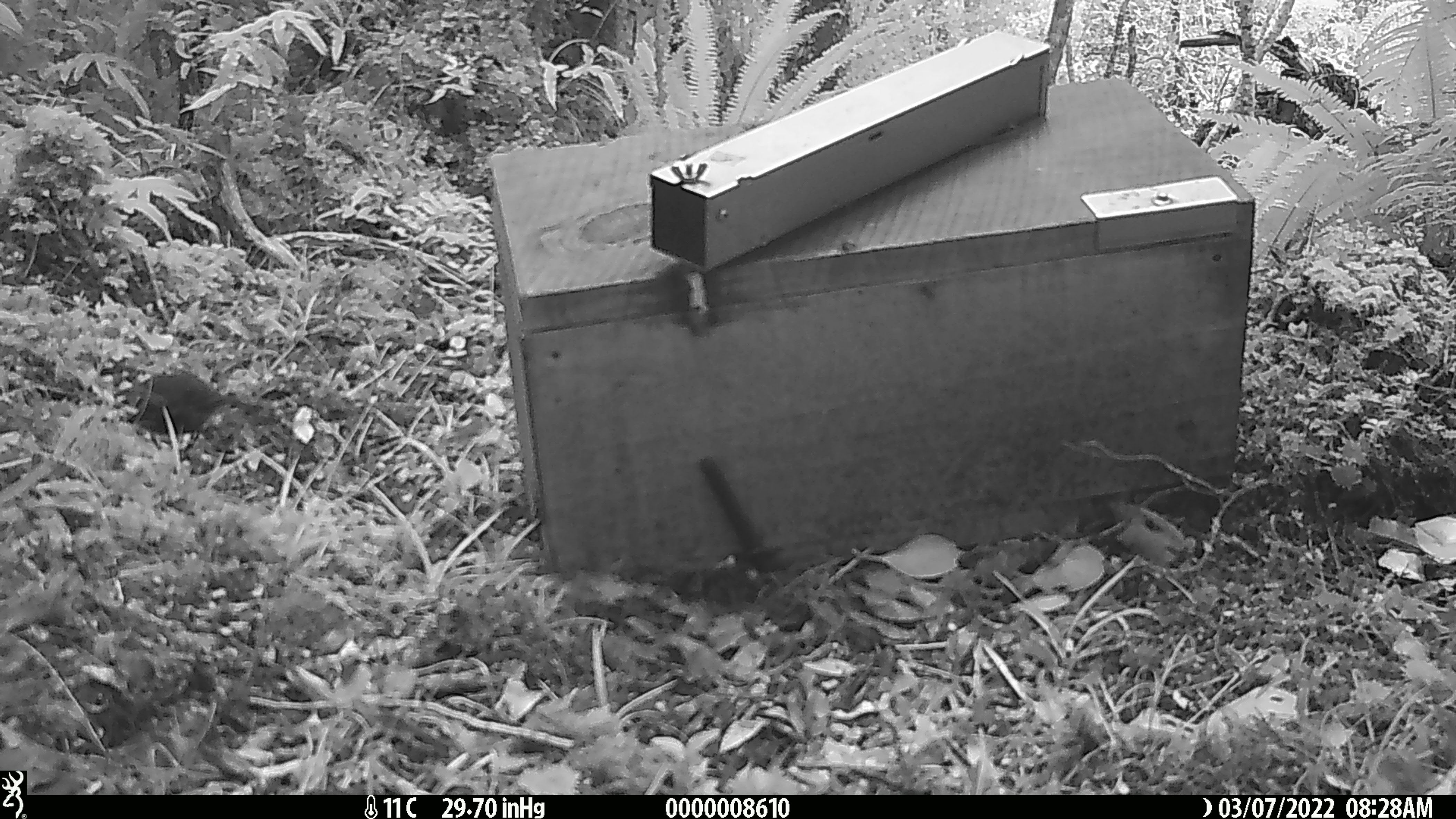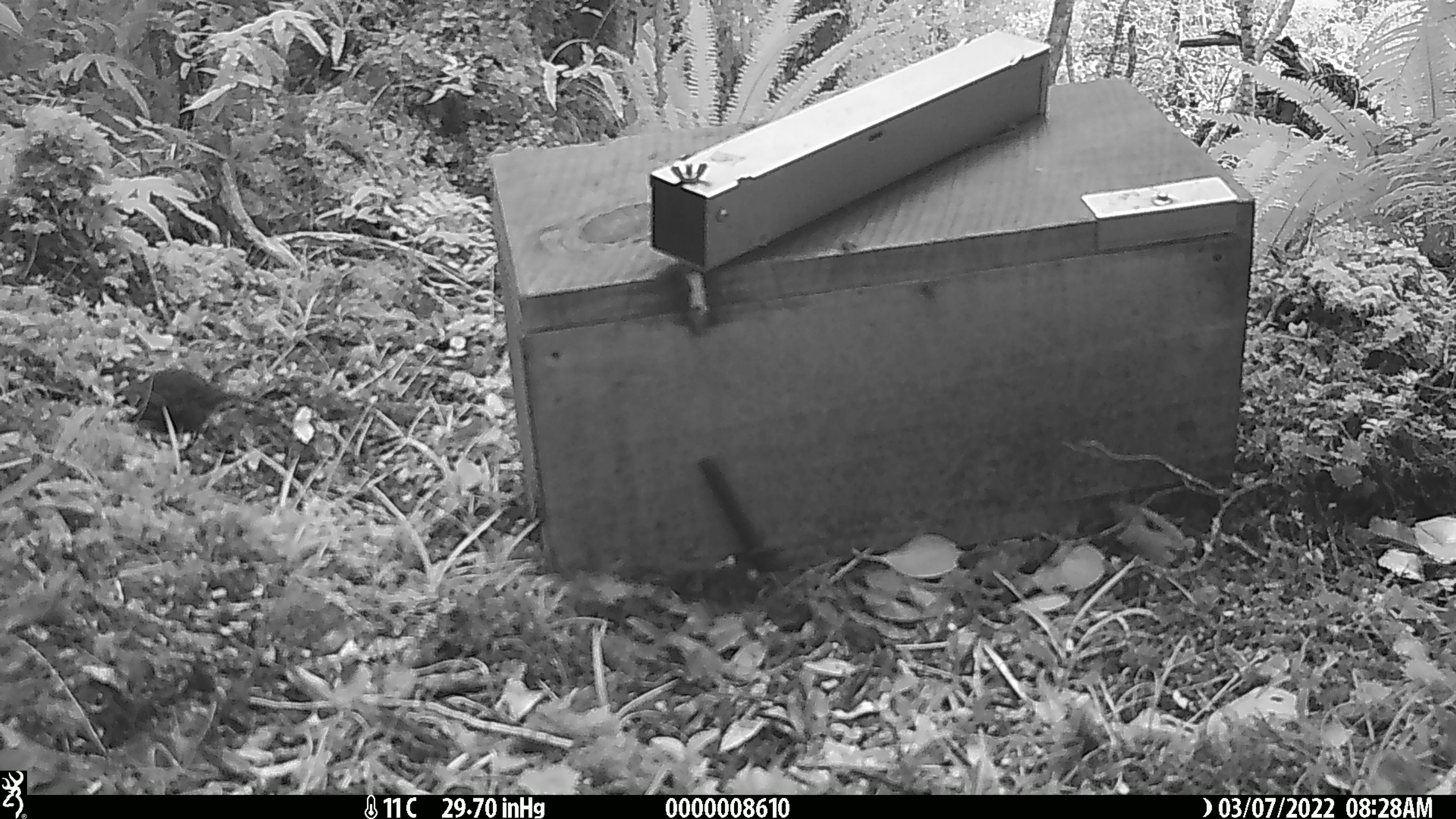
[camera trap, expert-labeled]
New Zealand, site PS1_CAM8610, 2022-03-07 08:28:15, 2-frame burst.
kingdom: Animalia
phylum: Chordata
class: Aves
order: Passeriformes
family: Petroicidae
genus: Petroica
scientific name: Petroica australis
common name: new zealand robin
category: robin